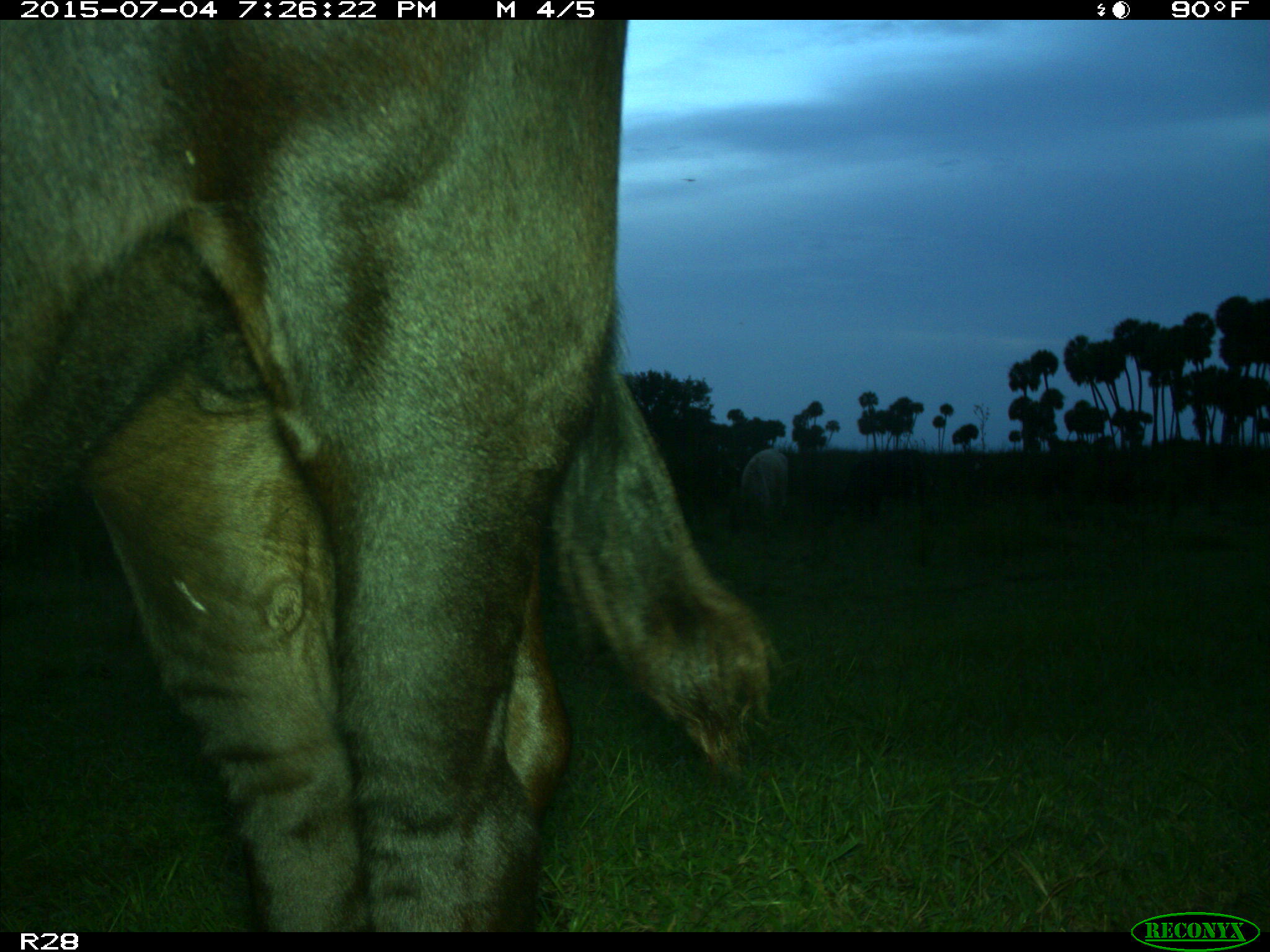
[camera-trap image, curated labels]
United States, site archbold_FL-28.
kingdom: Animalia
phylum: Chordata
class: Mammalia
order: Artiodactyla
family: Bovidae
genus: Bos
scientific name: Bos taurus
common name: domestic cow